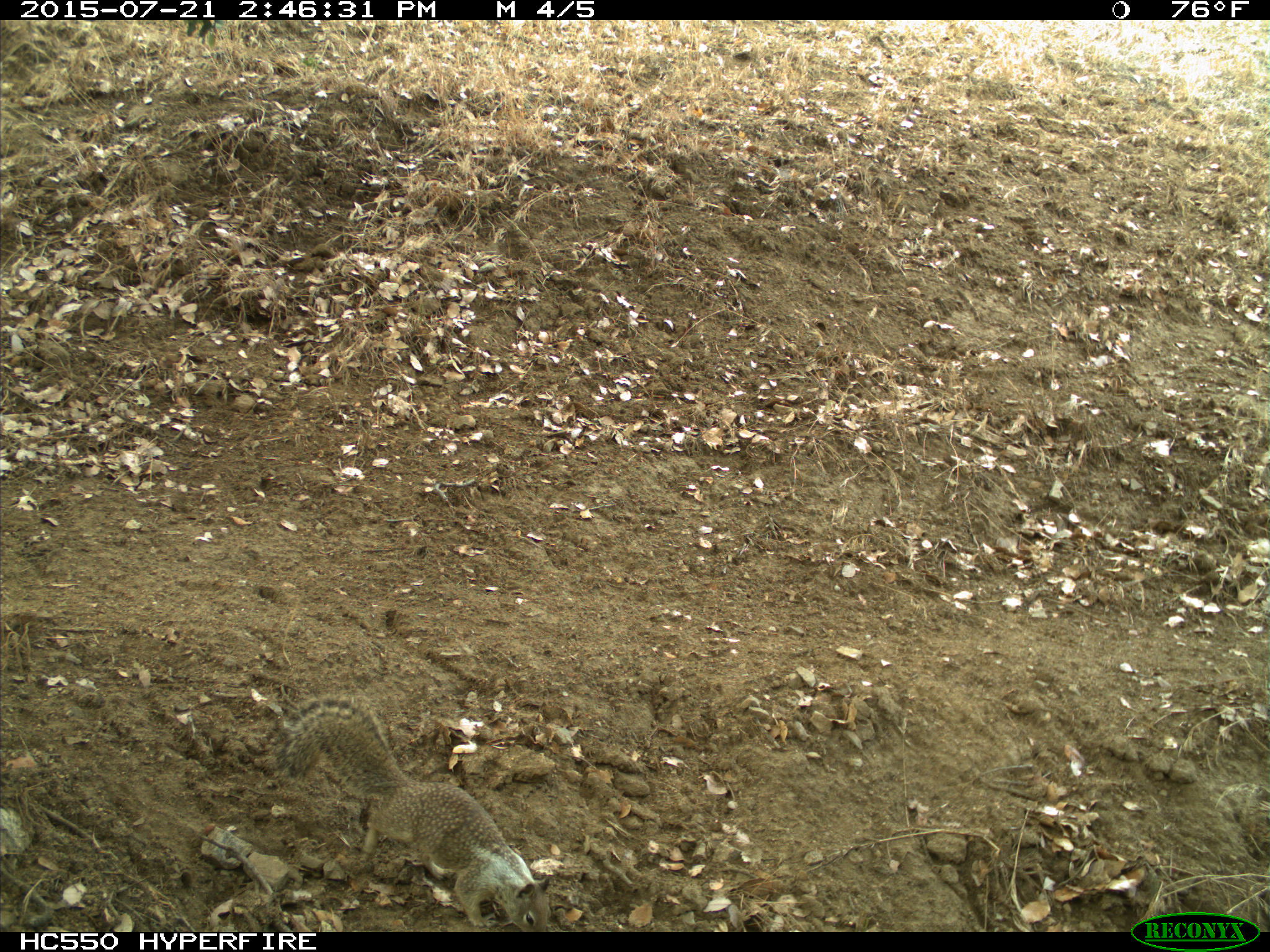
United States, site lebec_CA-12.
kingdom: Animalia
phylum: Chordata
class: Mammalia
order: Rodentia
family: Sciuridae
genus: Otospermophilus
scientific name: Otospermophilus beecheyi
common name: california ground squirrel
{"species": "Otospermophilus beecheyi (california ground squirrel)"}